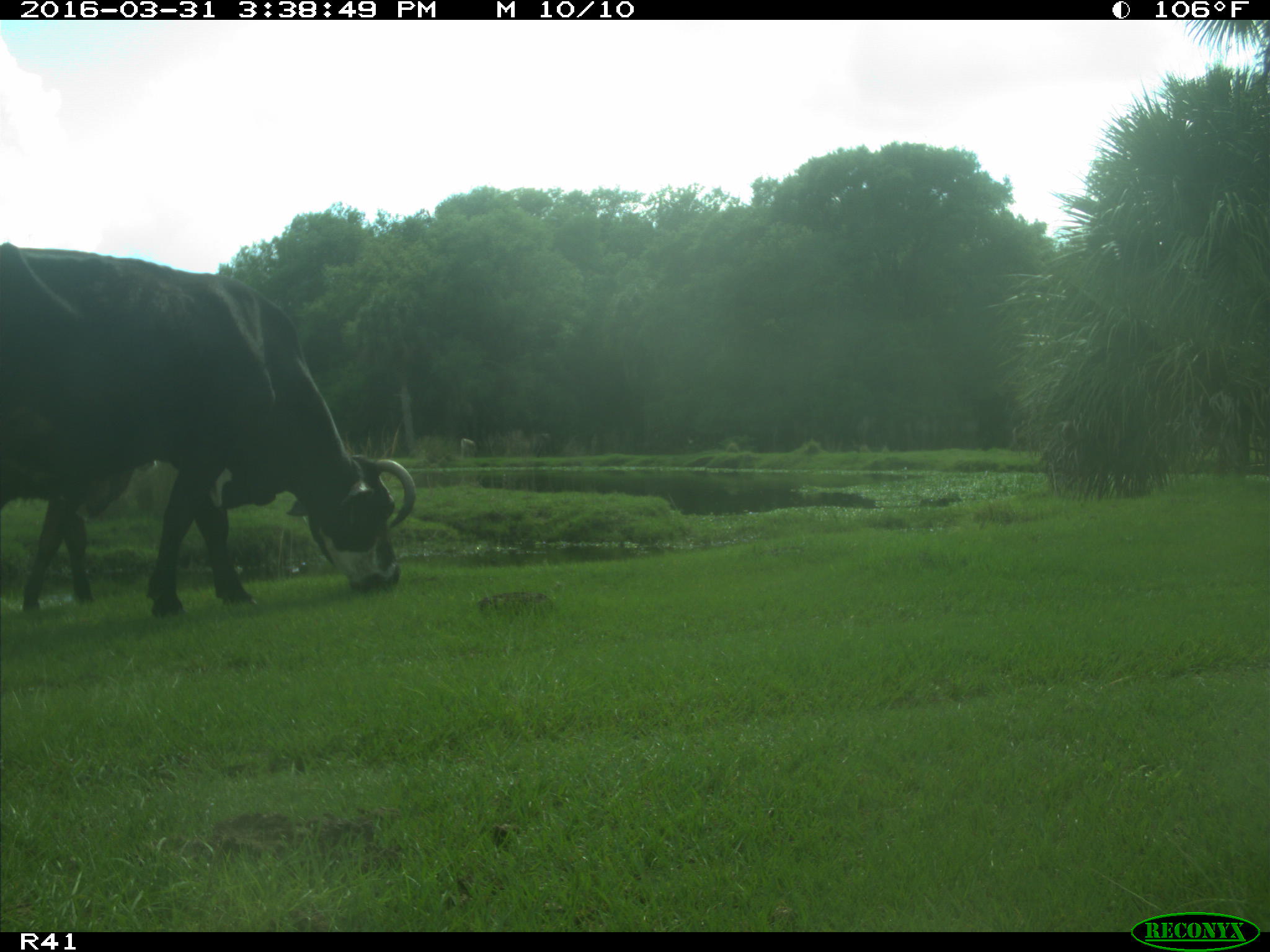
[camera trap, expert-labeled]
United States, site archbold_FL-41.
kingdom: Animalia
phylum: Chordata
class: Mammalia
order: Artiodactyla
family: Bovidae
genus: Bos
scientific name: Bos taurus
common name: domestic cow